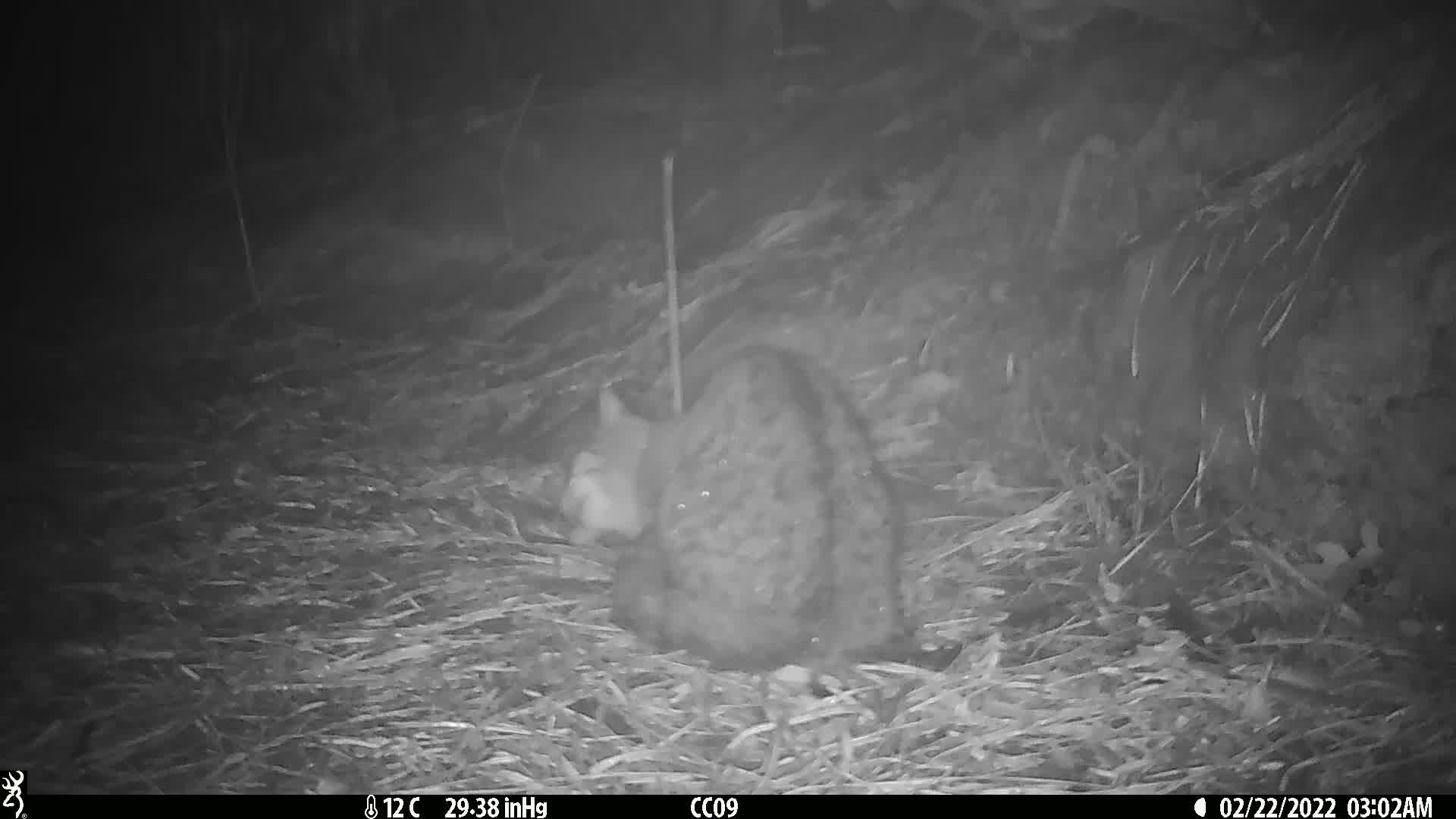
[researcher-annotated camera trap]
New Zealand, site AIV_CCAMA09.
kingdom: Animalia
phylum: Chordata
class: Mammalia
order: Carnivora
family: Felidae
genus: Felis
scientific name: Felis catus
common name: domestic cat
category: cat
Cat (domestic cat) (Felis catus).